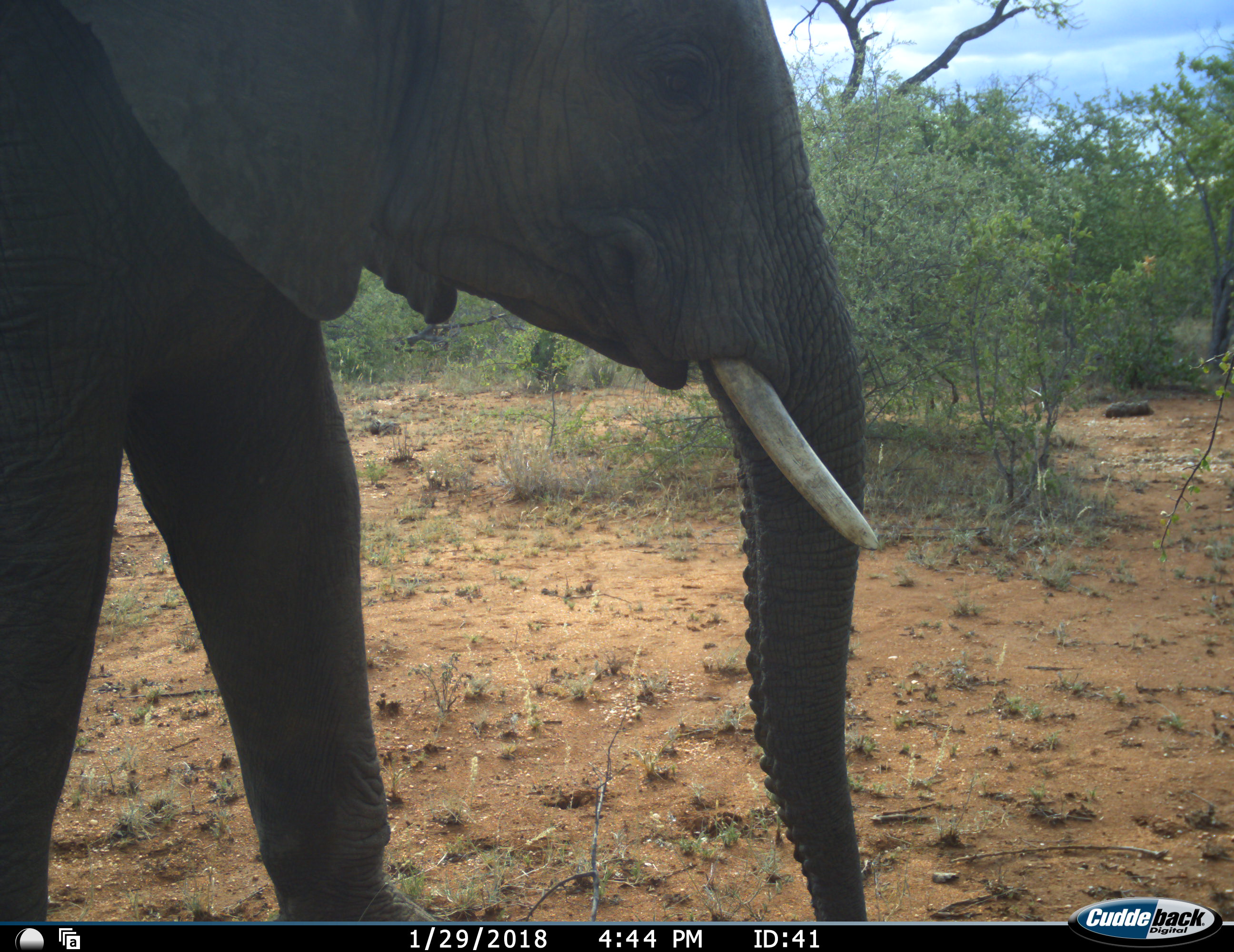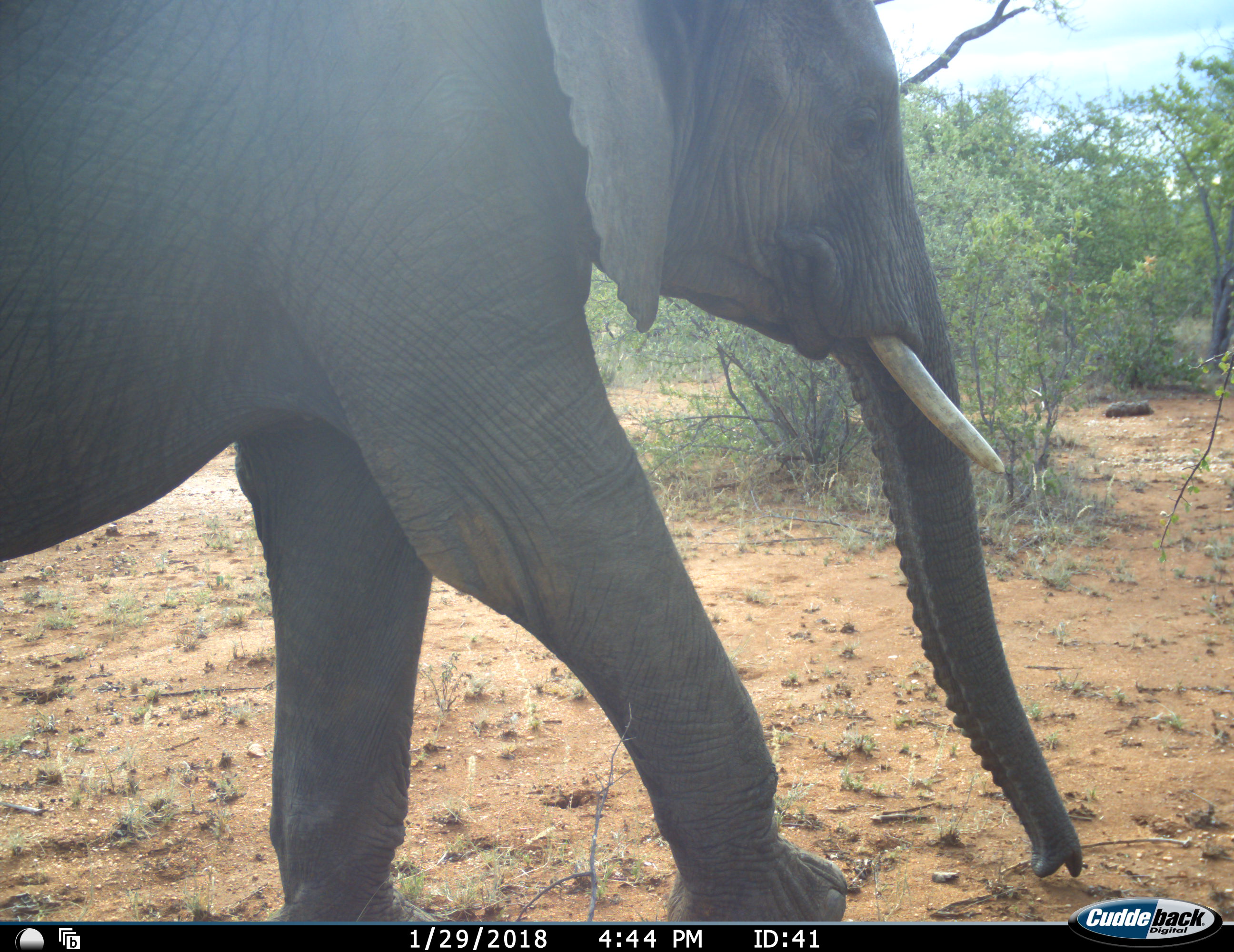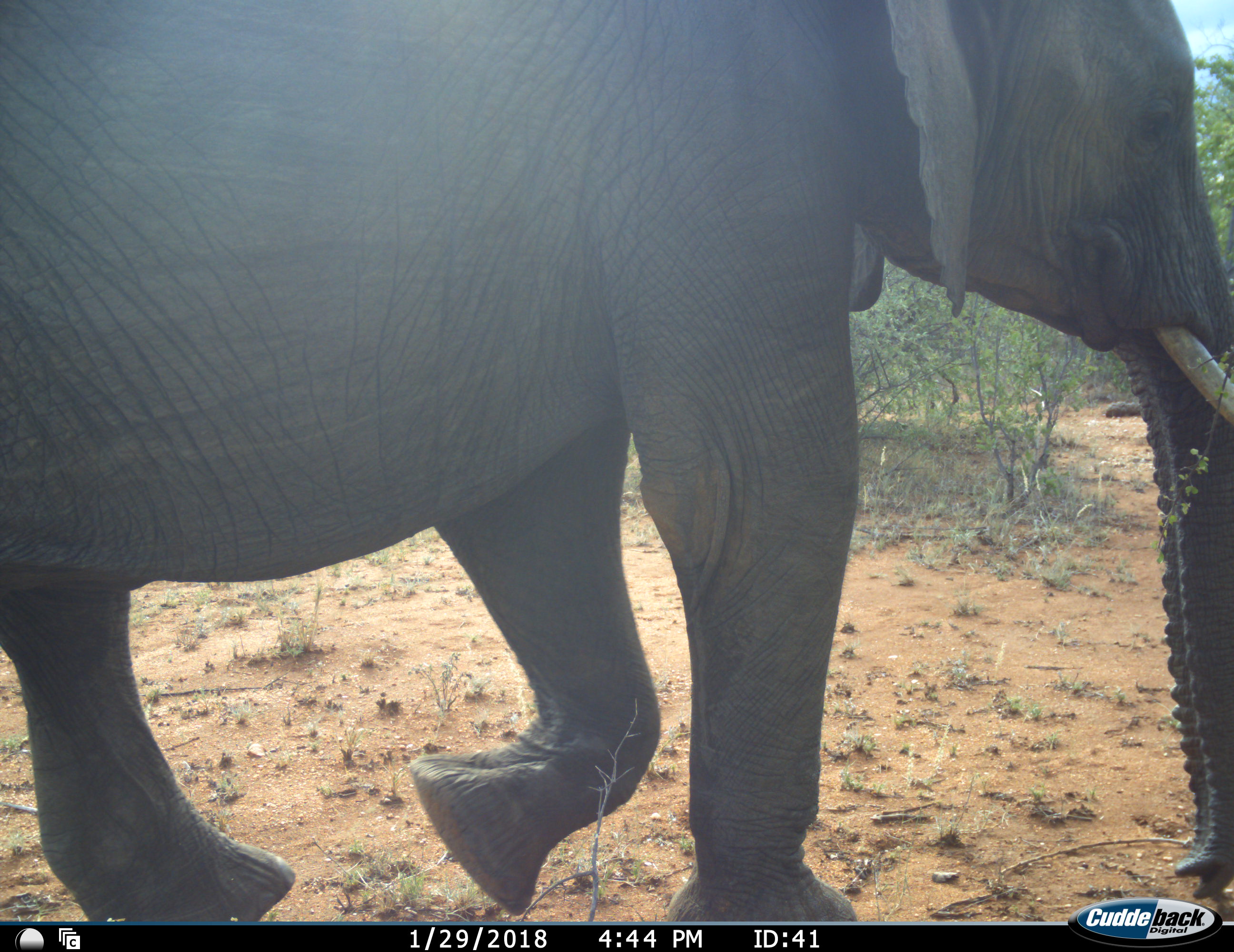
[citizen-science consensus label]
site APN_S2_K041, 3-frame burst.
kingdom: Animalia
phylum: Chordata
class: Mammalia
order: Proboscidea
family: Elephantidae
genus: Loxodonta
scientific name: Loxodonta africana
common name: african bush elephant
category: elephant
Elephant (african bush elephant) (Loxodonta africana), count 1. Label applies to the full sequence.